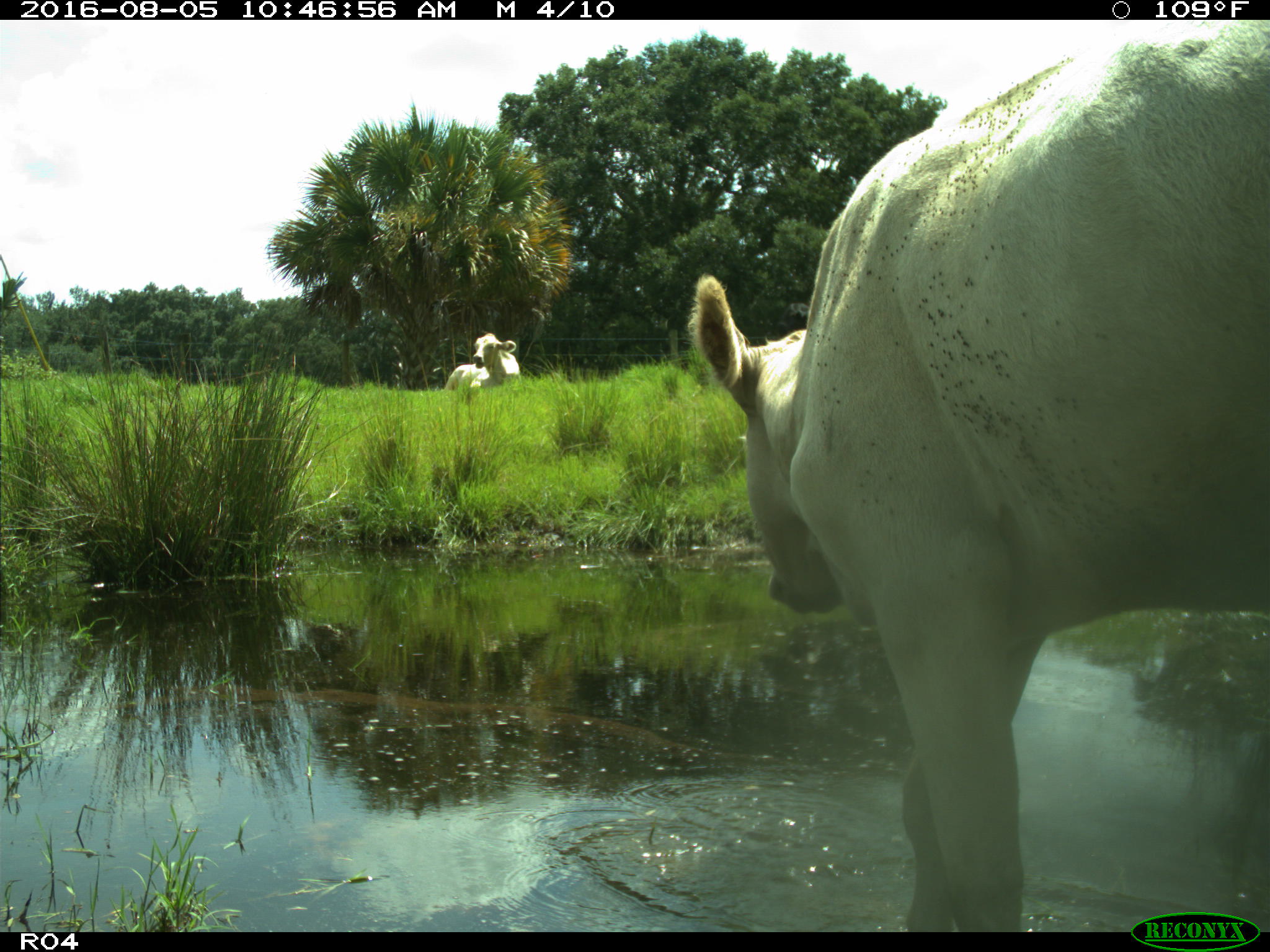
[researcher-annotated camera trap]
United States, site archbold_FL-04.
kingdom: Animalia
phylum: Chordata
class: Mammalia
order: Artiodactyla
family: Bovidae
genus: Bos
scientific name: Bos taurus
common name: domestic cow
Bos taurus (domestic cow).